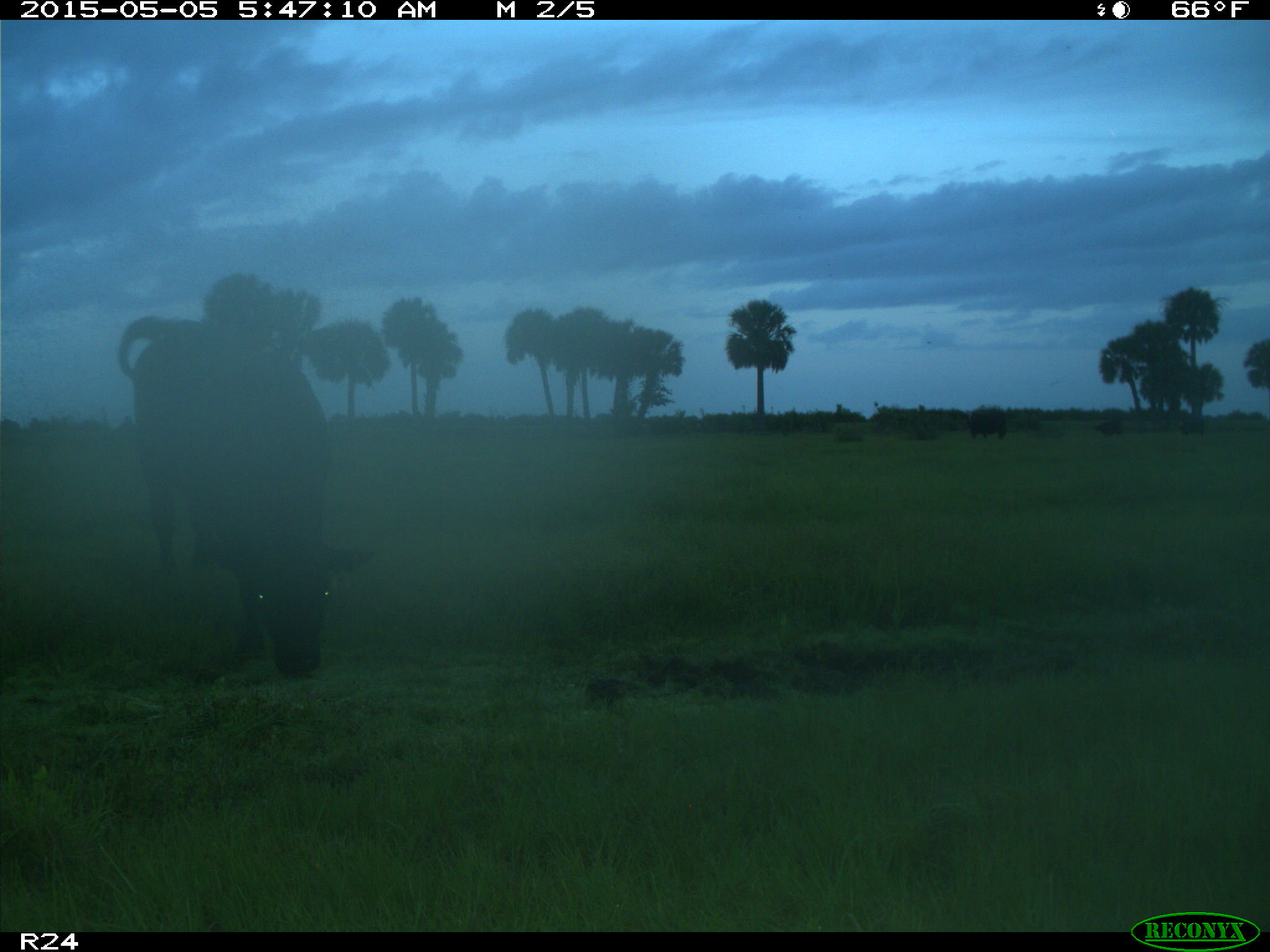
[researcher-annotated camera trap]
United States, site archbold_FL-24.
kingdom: Animalia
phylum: Chordata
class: Mammalia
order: Artiodactyla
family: Bovidae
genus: Bos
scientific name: Bos taurus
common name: domestic cow